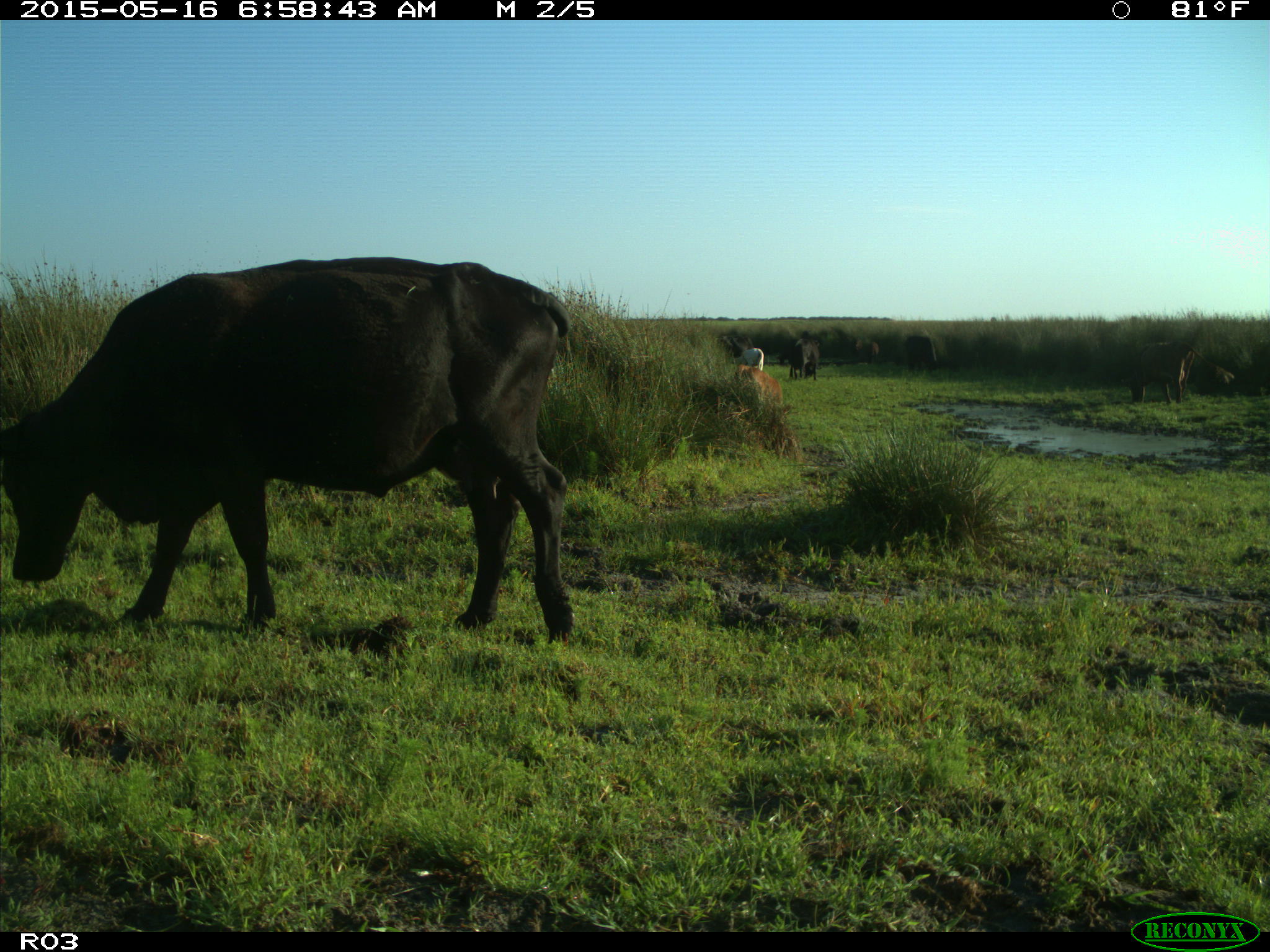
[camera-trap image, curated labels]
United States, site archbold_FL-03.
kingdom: Animalia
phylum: Chordata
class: Mammalia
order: Artiodactyla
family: Bovidae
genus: Bos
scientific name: Bos taurus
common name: domestic cow